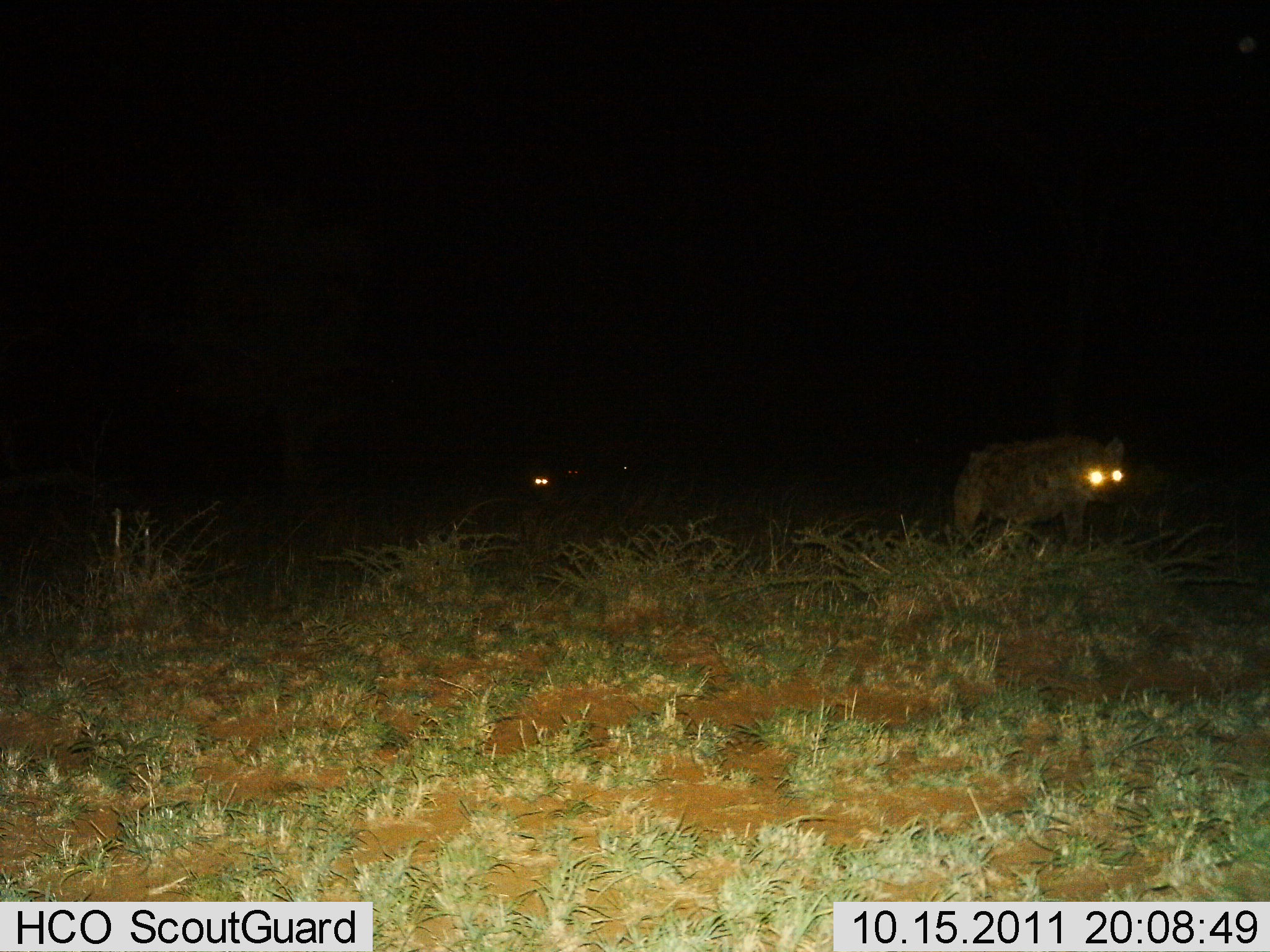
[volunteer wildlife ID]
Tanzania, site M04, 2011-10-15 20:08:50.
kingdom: Animalia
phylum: Chordata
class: Mammalia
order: Carnivora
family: Hyaenidae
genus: Crocuta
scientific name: Crocuta crocuta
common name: spotted hyena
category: hyenaspotted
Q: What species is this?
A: Hyenaspotted (spotted hyena) (Crocuta crocuta).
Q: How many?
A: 2.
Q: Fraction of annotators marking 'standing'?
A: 58%.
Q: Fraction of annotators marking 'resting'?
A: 0%.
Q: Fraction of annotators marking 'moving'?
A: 42%.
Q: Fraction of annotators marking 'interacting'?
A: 0%.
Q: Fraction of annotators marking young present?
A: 0%.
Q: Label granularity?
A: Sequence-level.